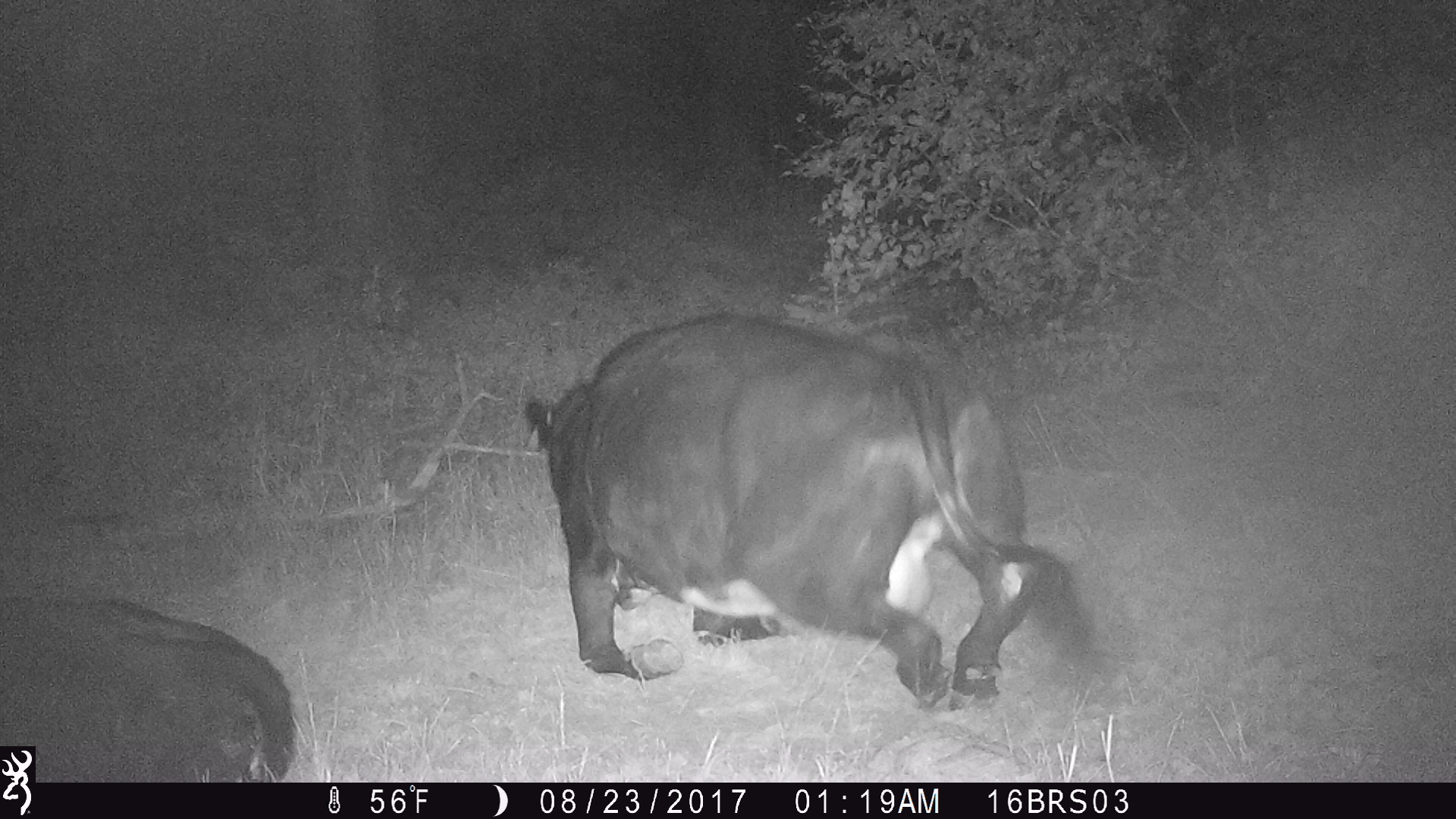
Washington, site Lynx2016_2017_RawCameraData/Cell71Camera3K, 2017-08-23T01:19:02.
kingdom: Animalia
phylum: Chordata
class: Mammalia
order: Artiodactyla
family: Bovidae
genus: Bos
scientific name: Bos taurus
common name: domestic cattle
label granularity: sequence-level